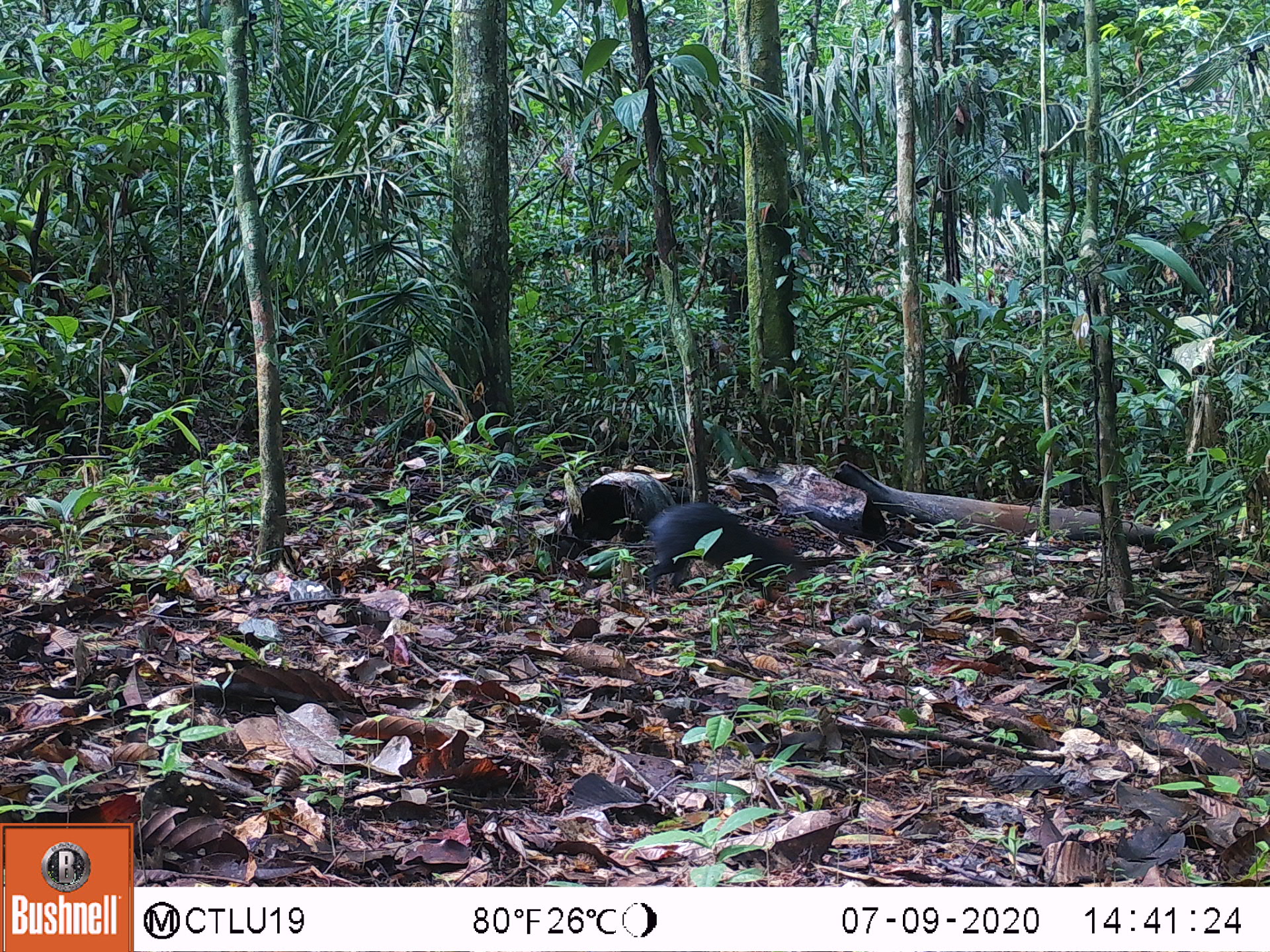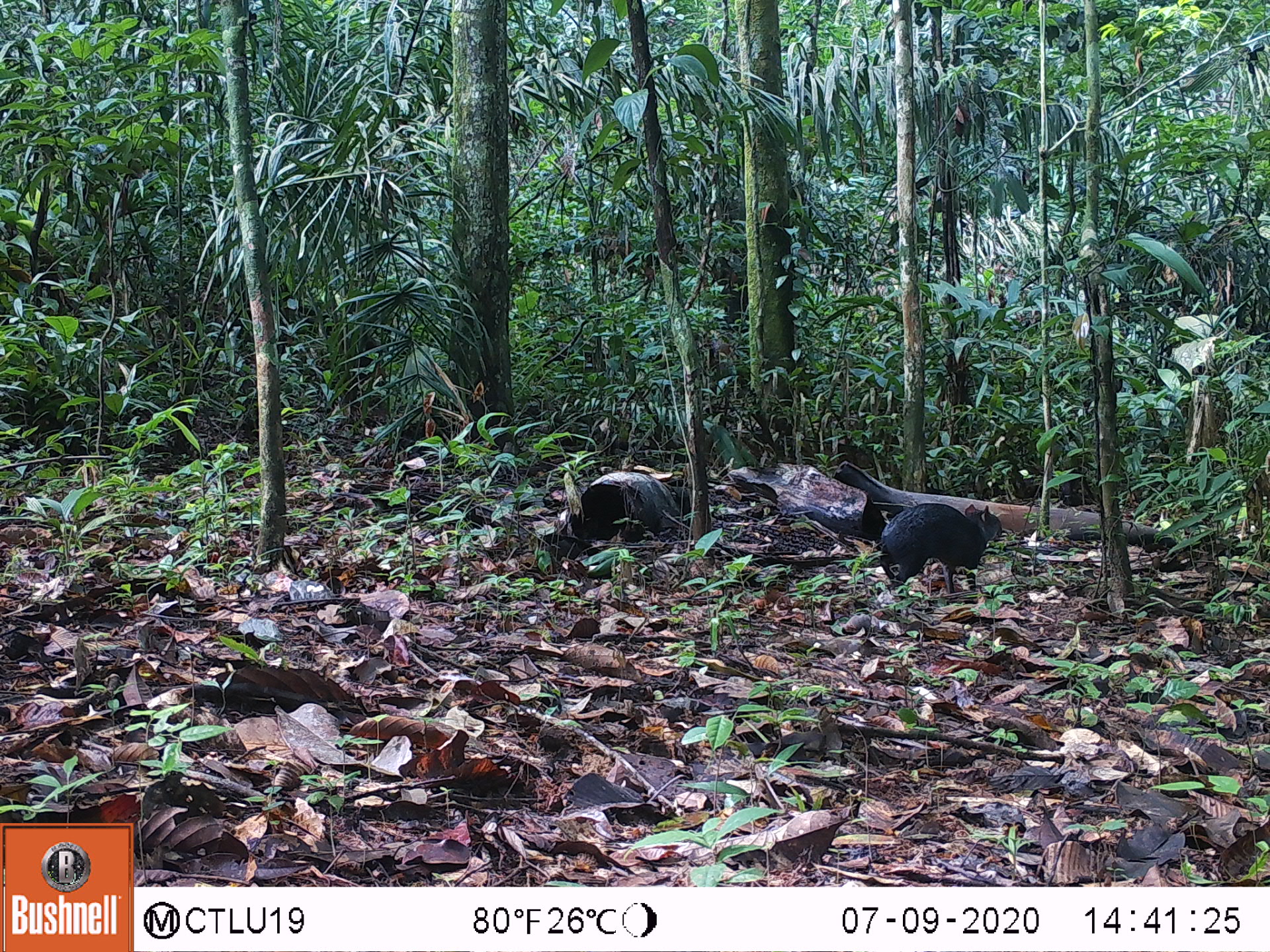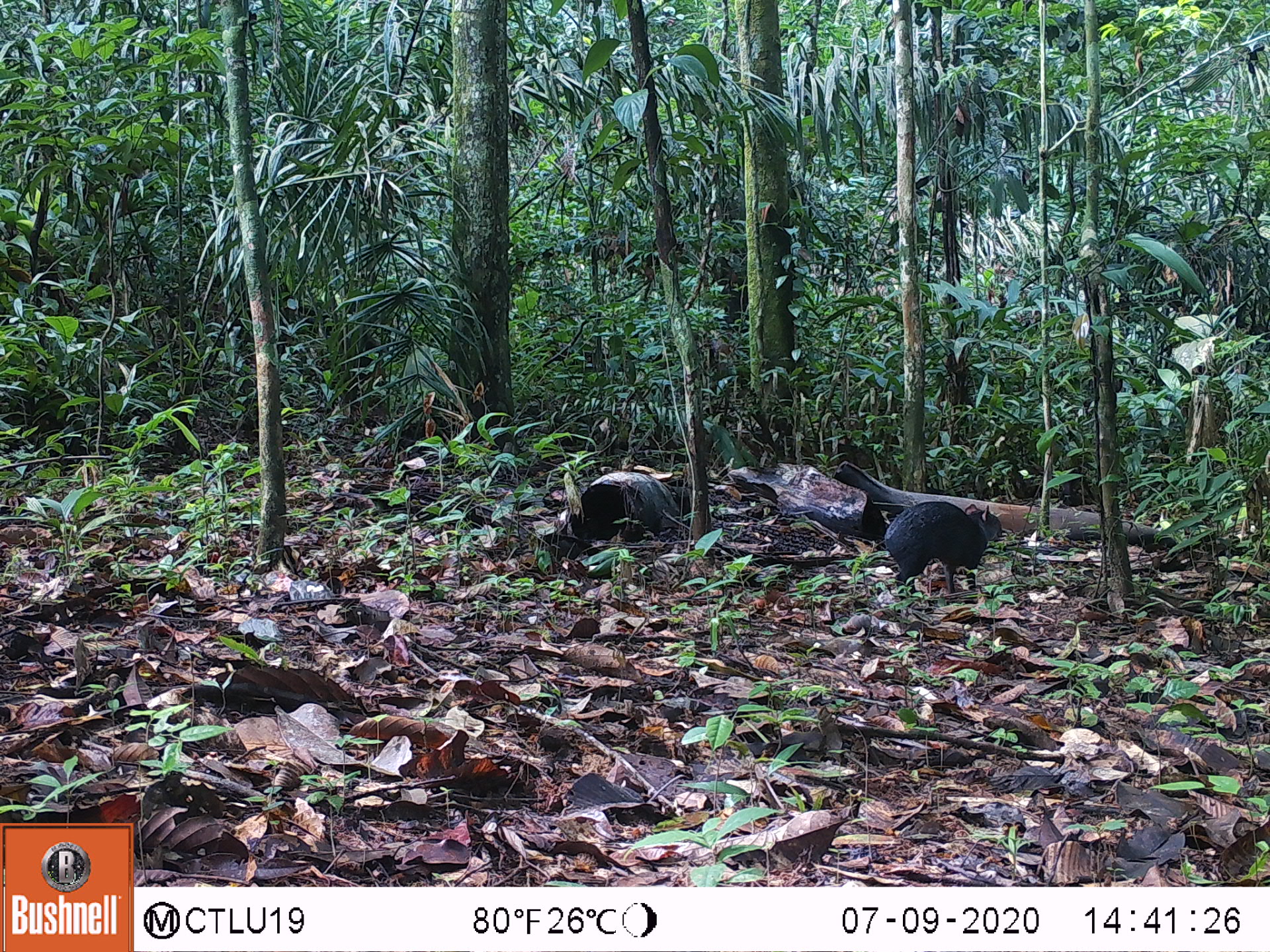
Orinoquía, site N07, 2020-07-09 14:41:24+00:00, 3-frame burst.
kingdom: Animalia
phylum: Chordata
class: Mammalia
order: Rodentia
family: Dasyproctidae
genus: Dasyprocta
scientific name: Dasyprocta fuliginosa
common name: black agouti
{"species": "black agouti (Dasyprocta fuliginosa)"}